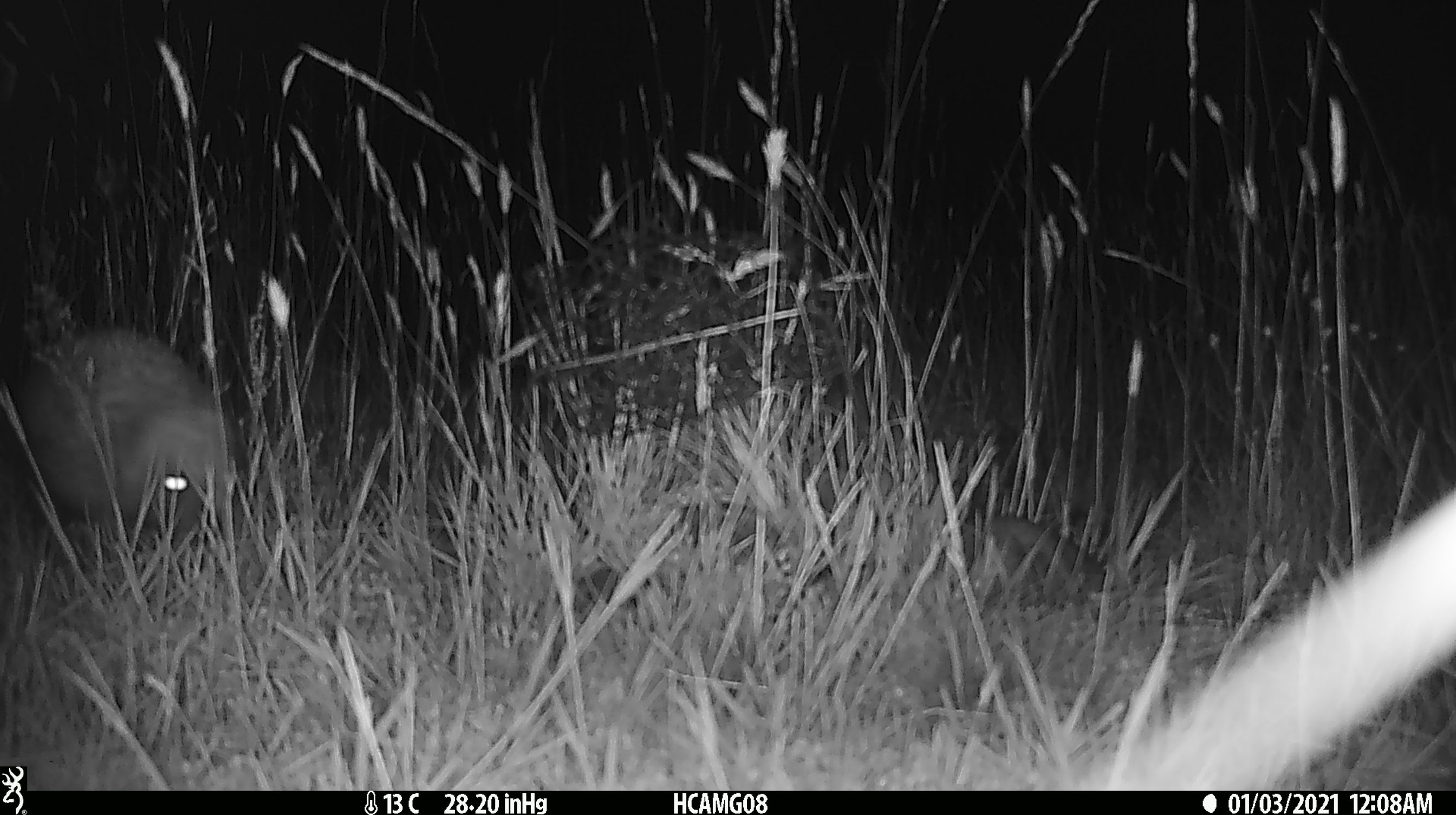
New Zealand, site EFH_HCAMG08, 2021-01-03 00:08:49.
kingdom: Animalia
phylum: Chordata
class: Mammalia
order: Diprotodontia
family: Phalangeridae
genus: Trichosurus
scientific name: Trichosurus vulpecula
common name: common brushtail possum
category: possum